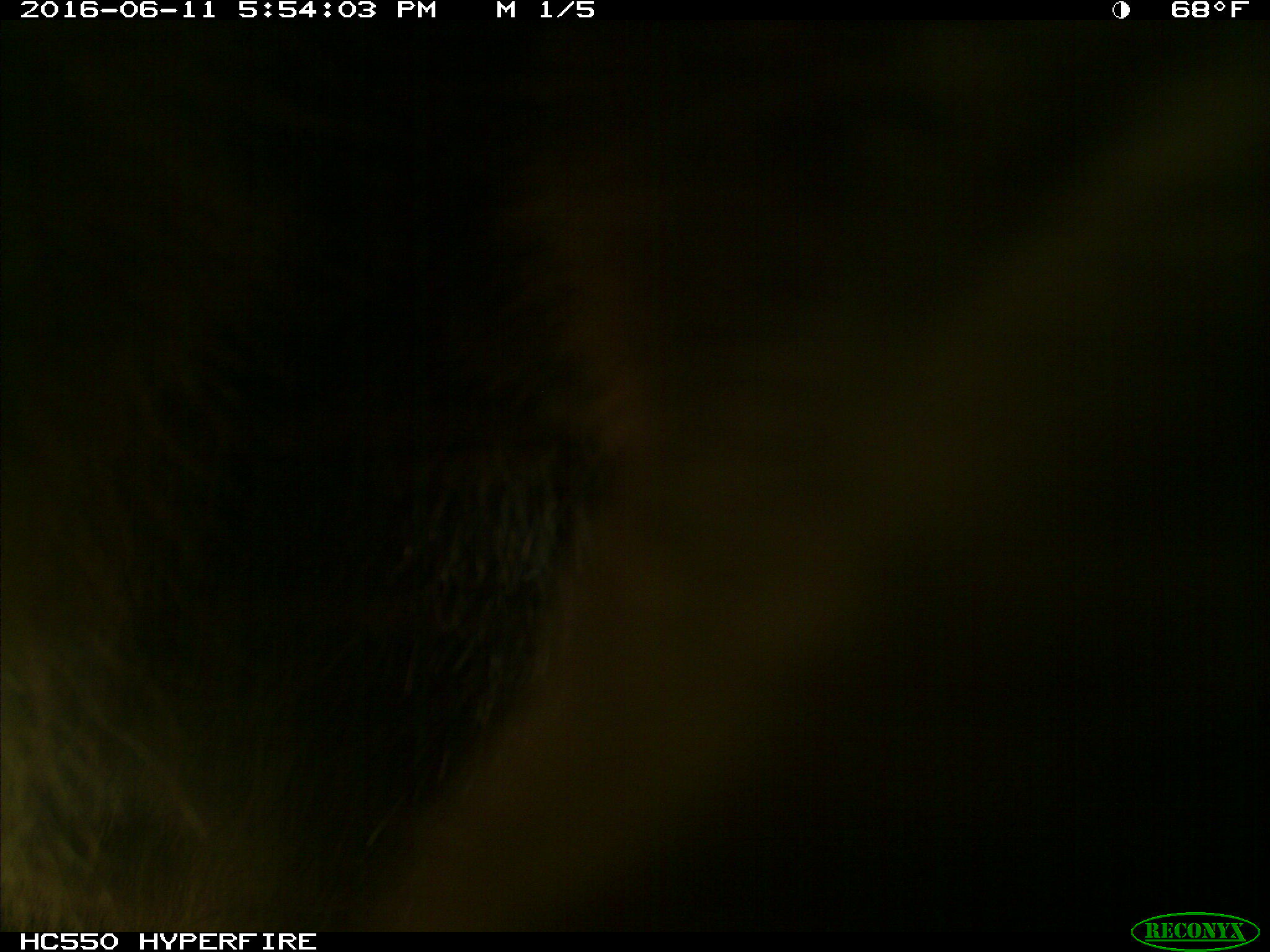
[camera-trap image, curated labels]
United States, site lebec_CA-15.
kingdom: Animalia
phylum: Chordata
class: Mammalia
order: Carnivora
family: Ursidae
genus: Ursus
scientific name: Ursus americanus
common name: american black bear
Ursus americanus (american black bear).